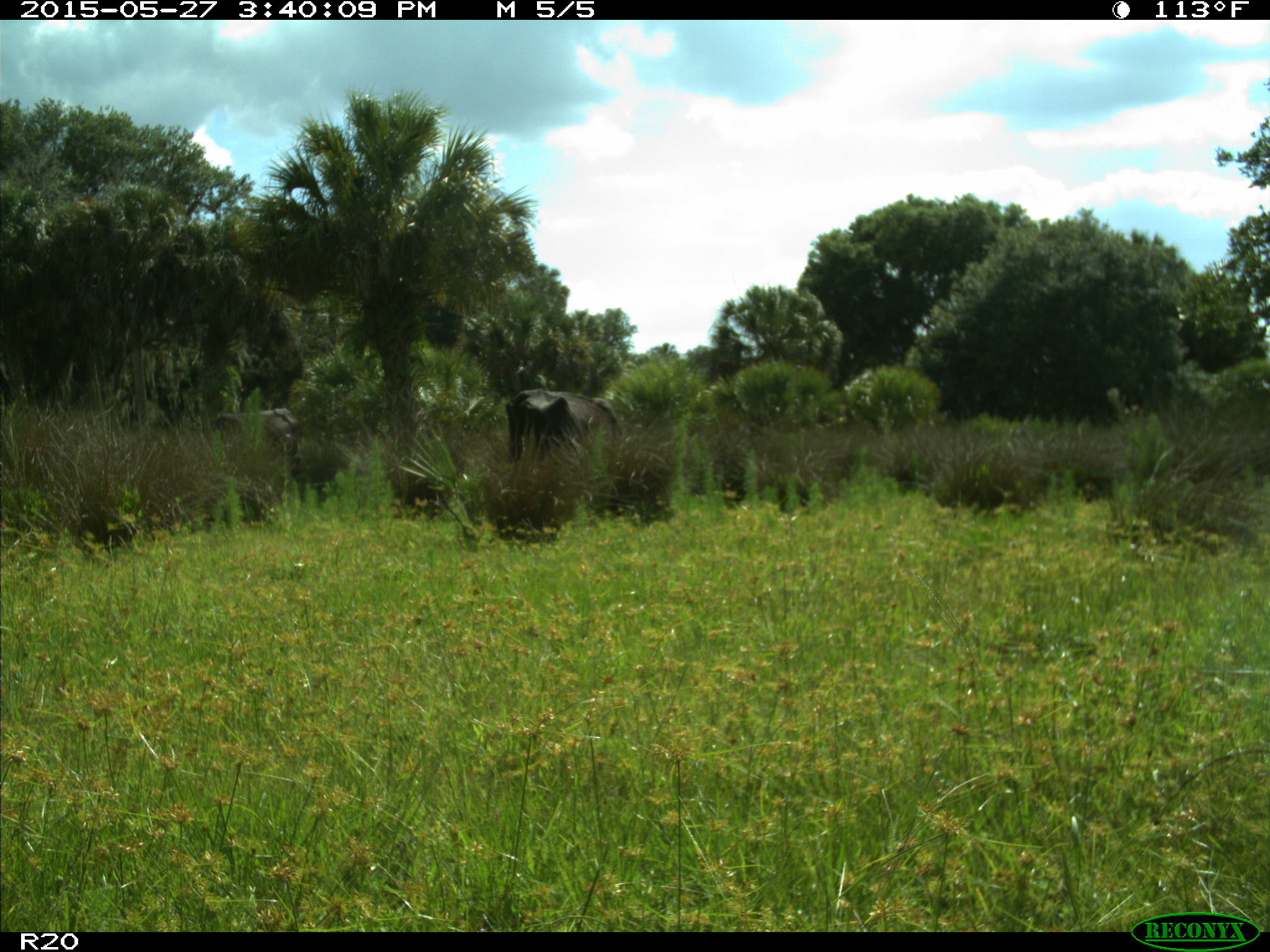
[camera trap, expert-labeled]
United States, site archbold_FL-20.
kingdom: Animalia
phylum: Chordata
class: Mammalia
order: Artiodactyla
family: Bovidae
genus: Bos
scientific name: Bos taurus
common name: domestic cow